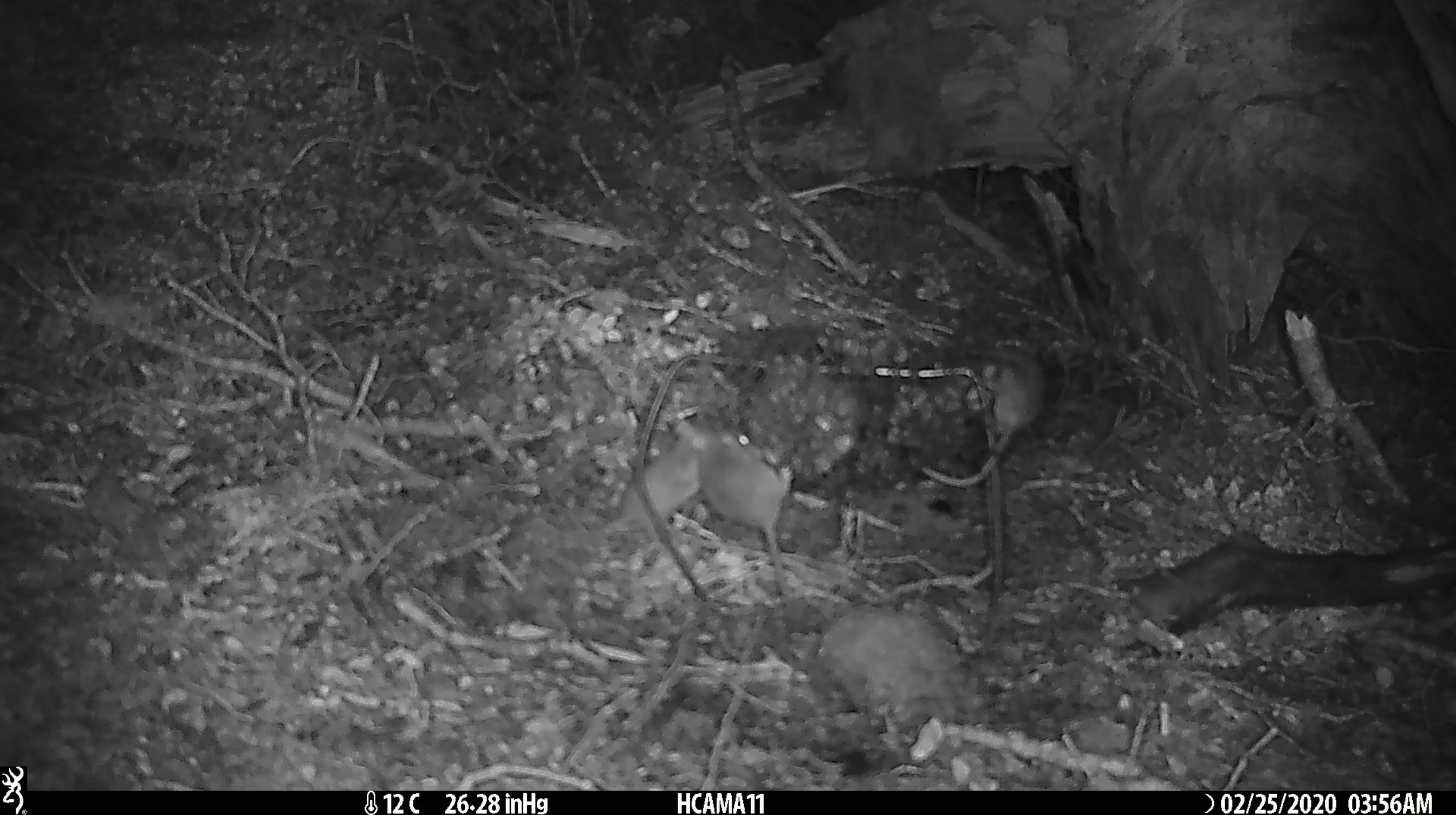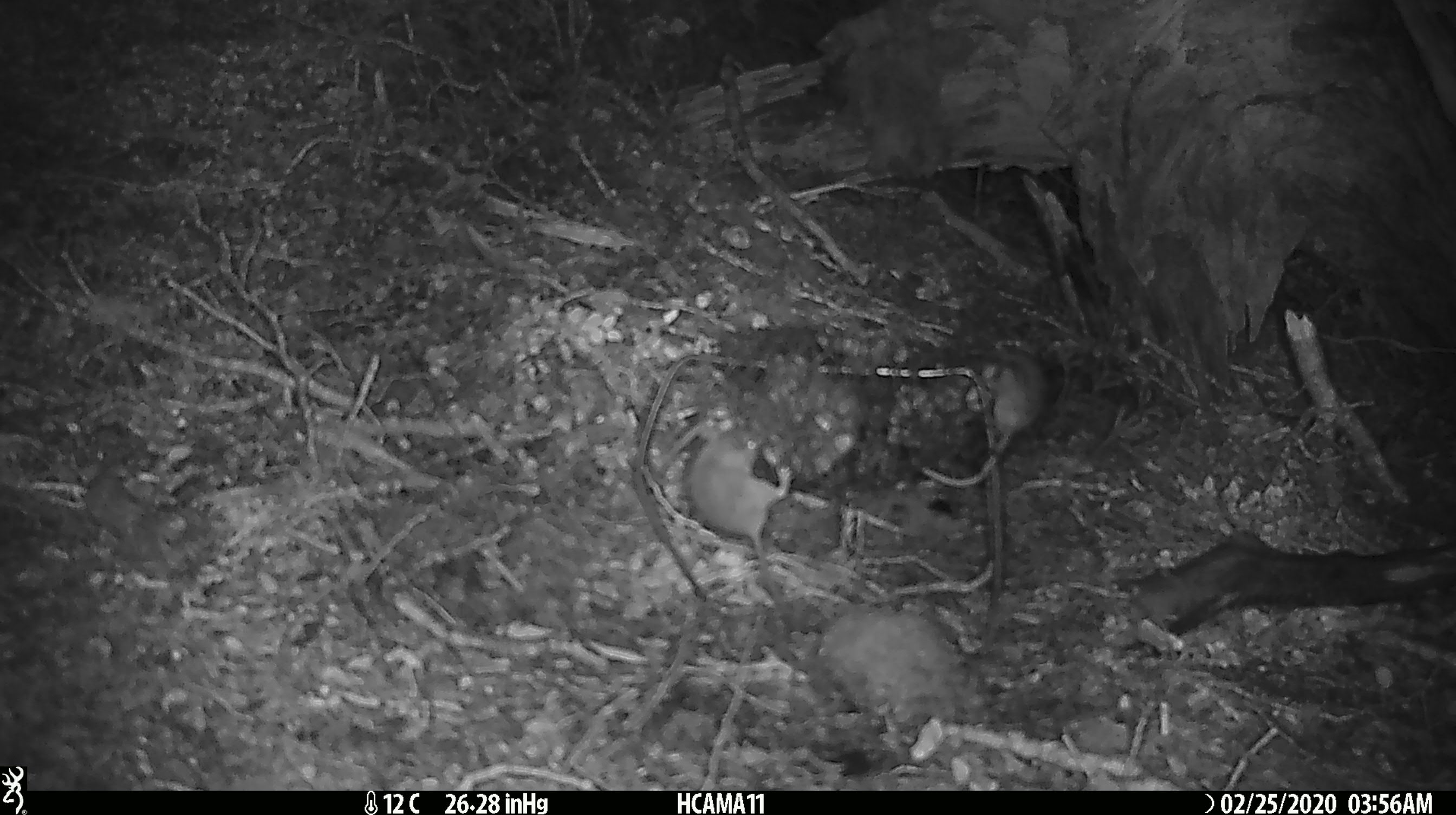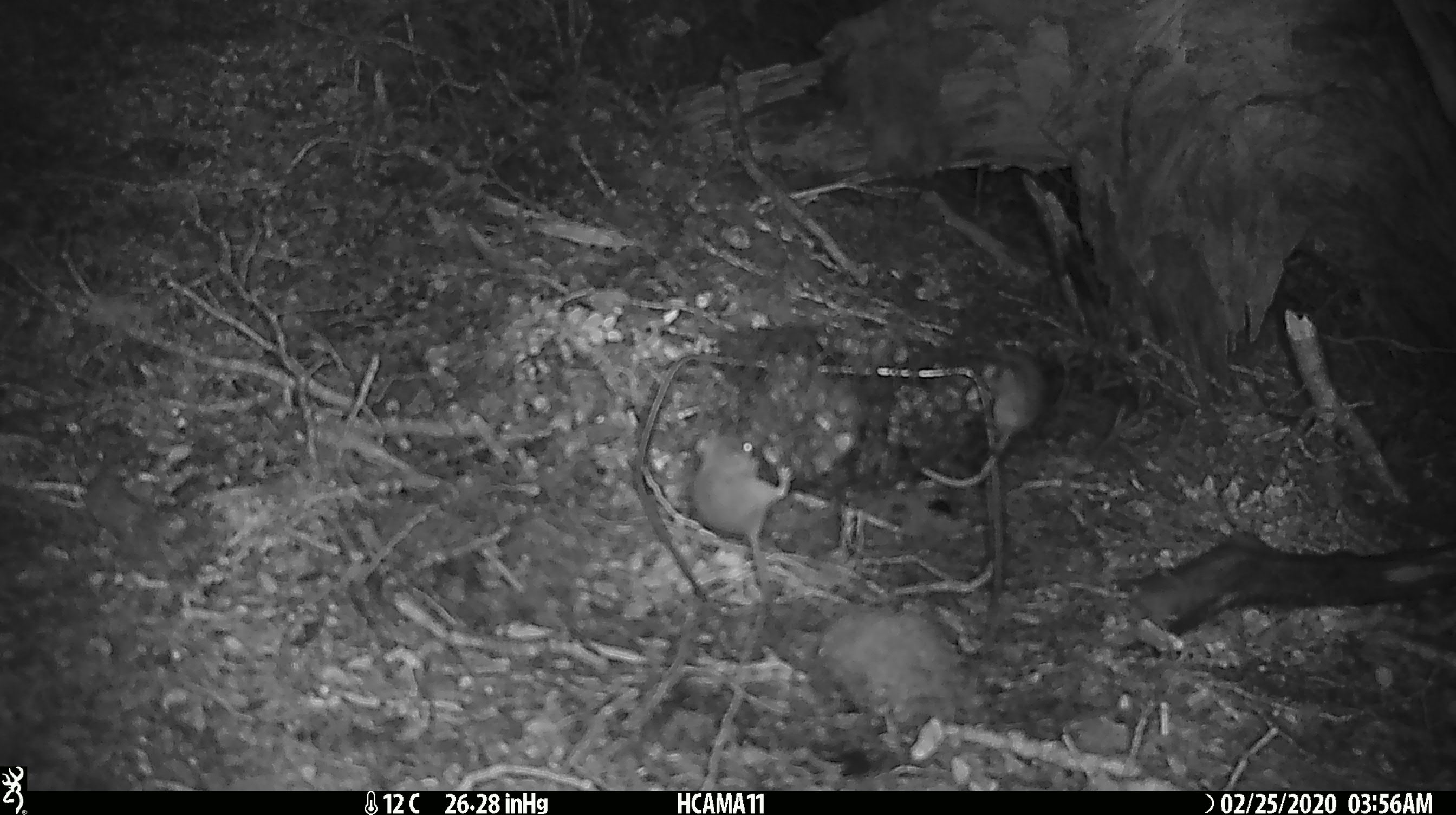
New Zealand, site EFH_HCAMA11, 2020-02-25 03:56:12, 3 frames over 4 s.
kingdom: Animalia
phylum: Chordata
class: Mammalia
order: Rodentia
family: Muridae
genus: Mus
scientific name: Mus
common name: mouse